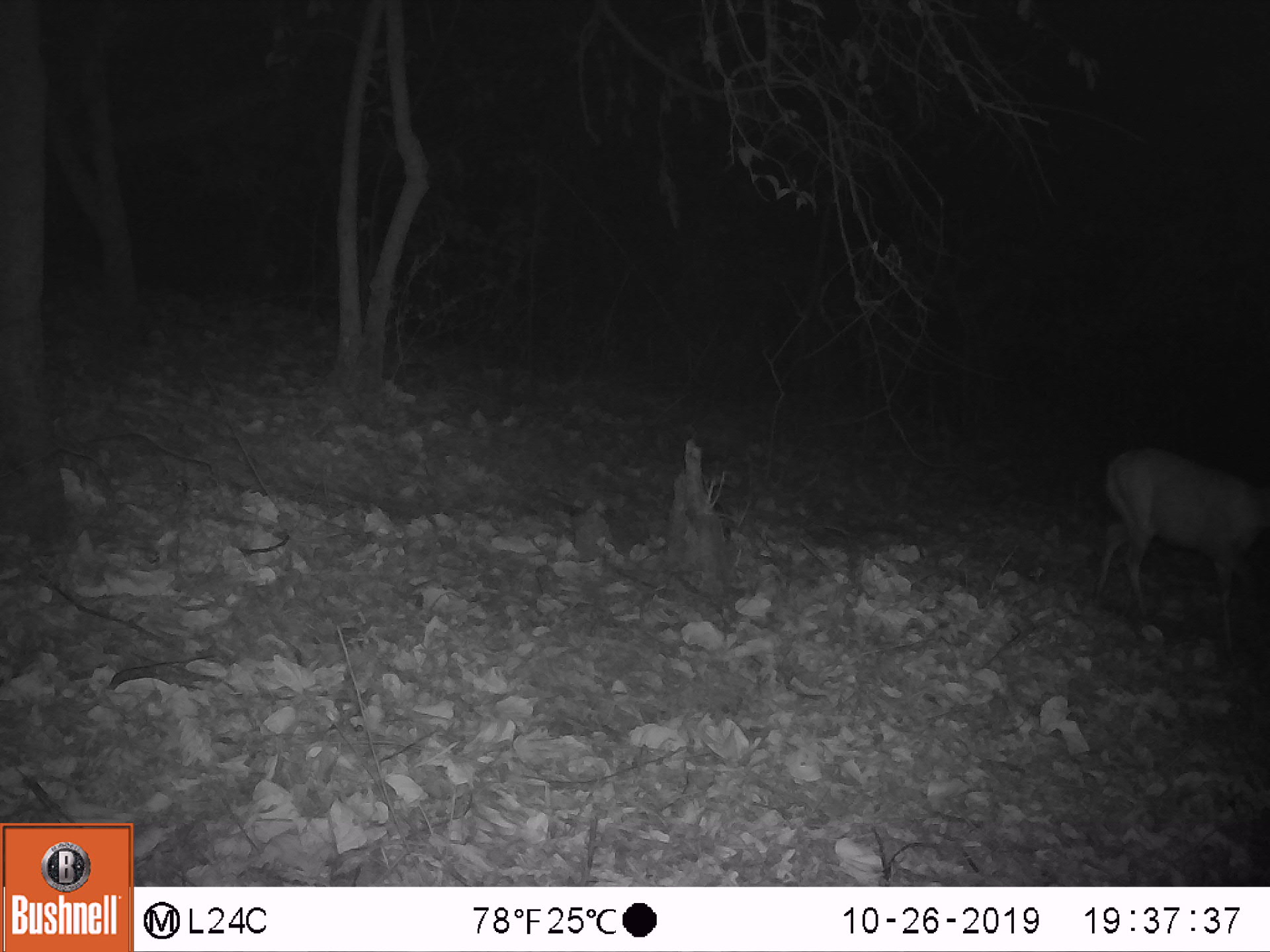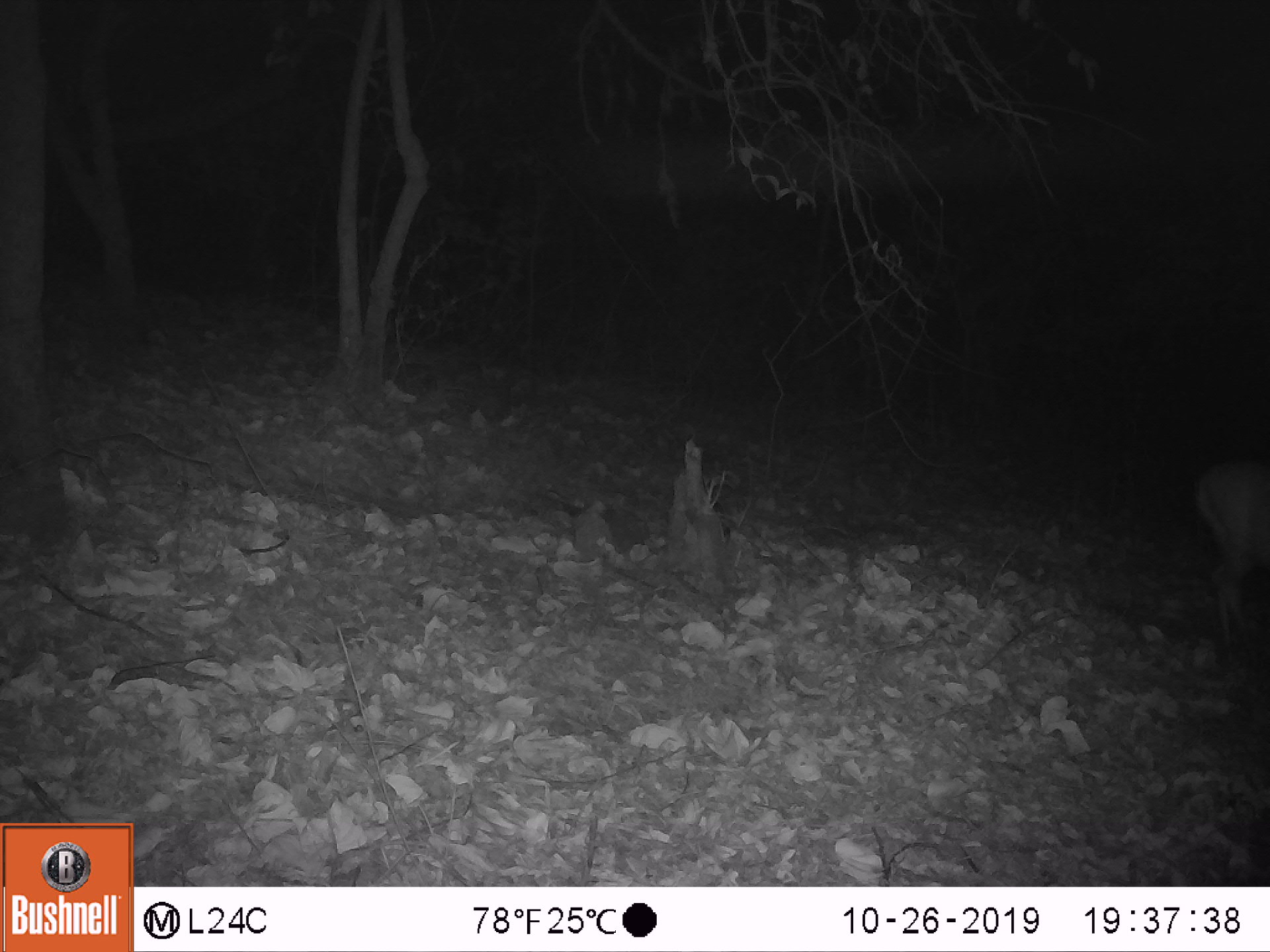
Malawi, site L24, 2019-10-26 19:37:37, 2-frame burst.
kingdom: Animalia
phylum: Chordata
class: Mammalia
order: Artiodactyla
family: Bovidae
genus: Tragelaphus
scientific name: Tragelaphus sylvaticus sylvaticus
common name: cape bushbuck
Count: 1.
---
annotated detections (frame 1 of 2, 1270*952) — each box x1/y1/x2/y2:
cape bushbuck: 1101/441/1264/648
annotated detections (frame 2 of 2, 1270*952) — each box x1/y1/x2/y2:
cape bushbuck: 1193/435/1264/653